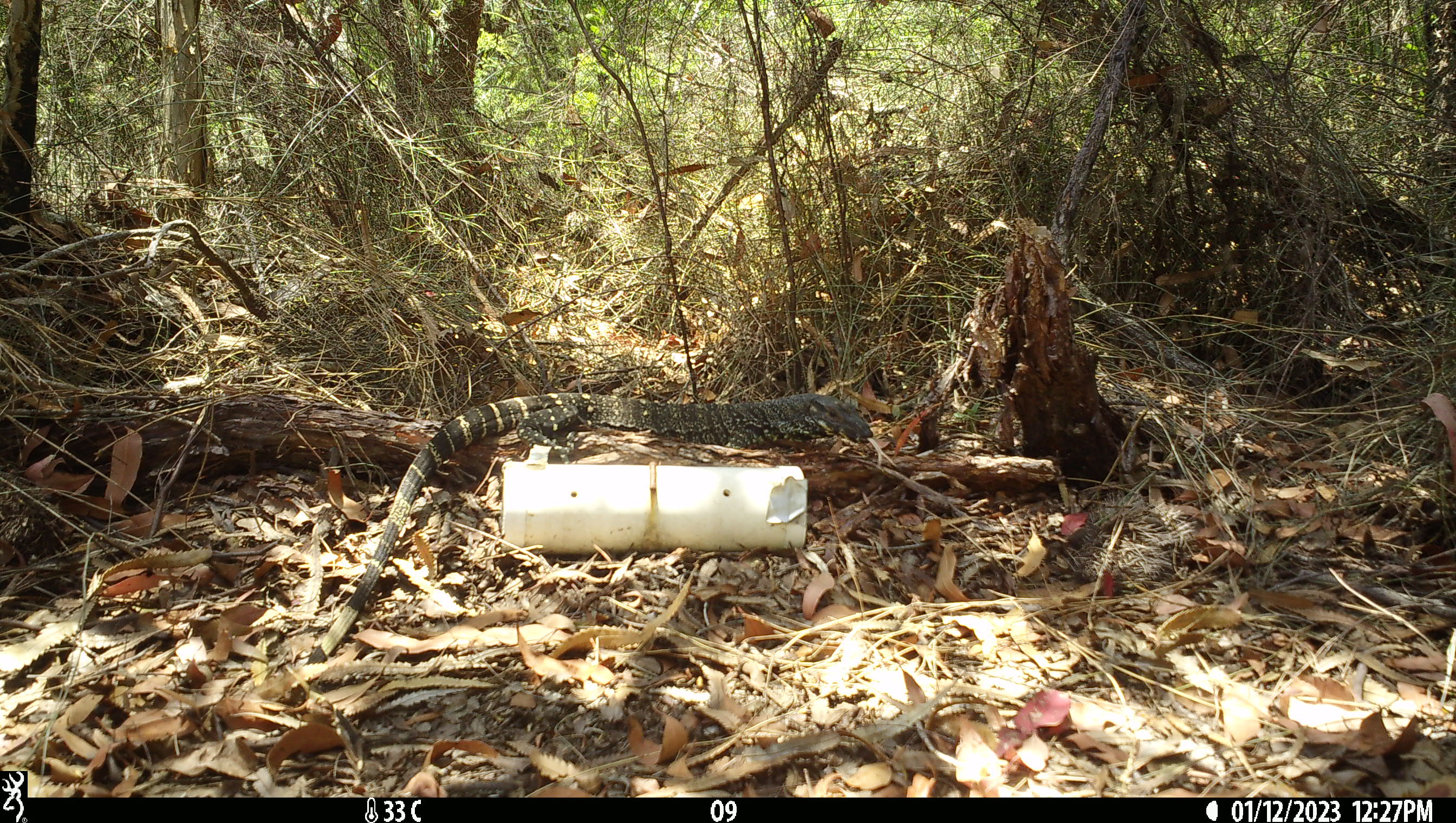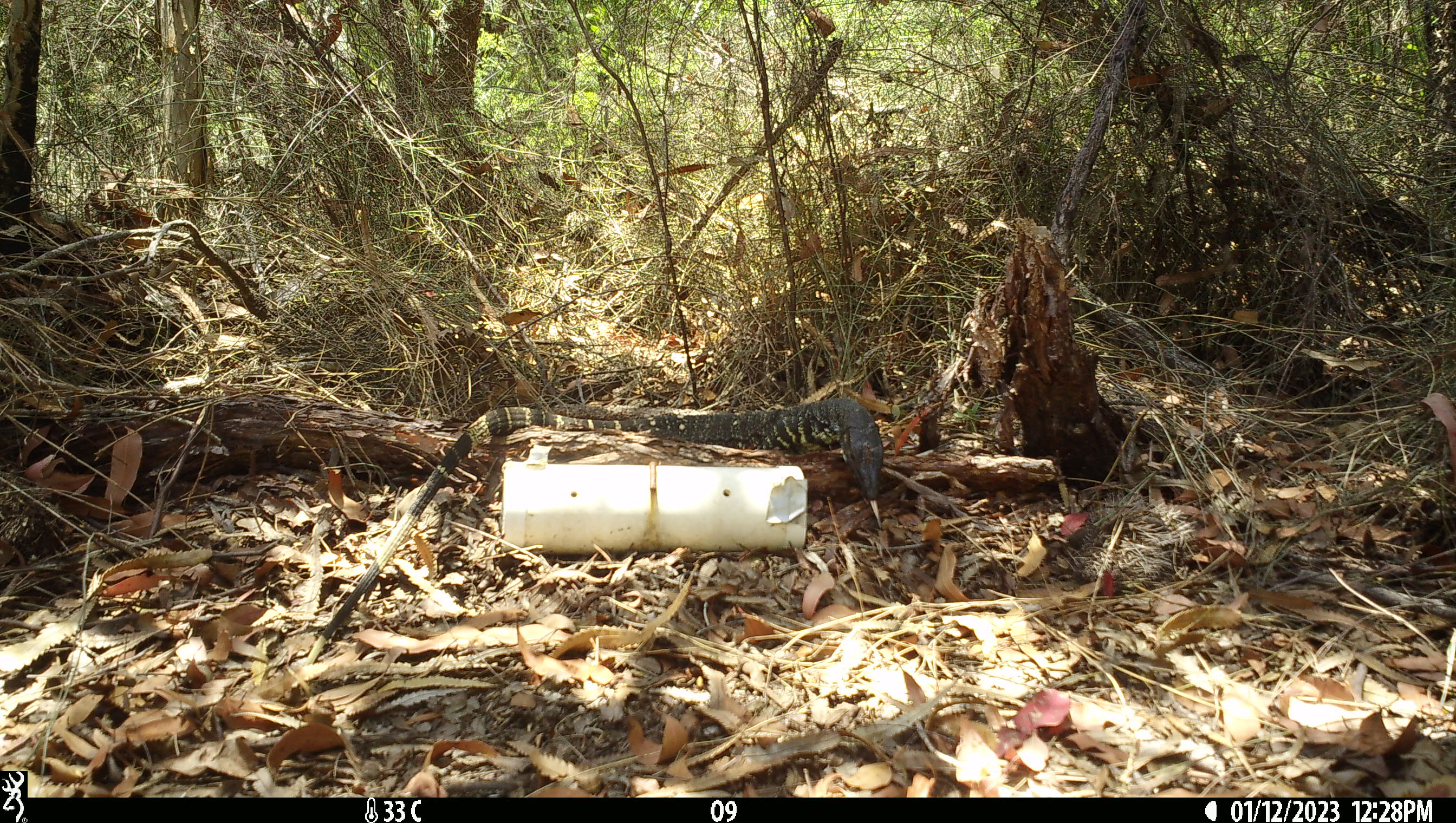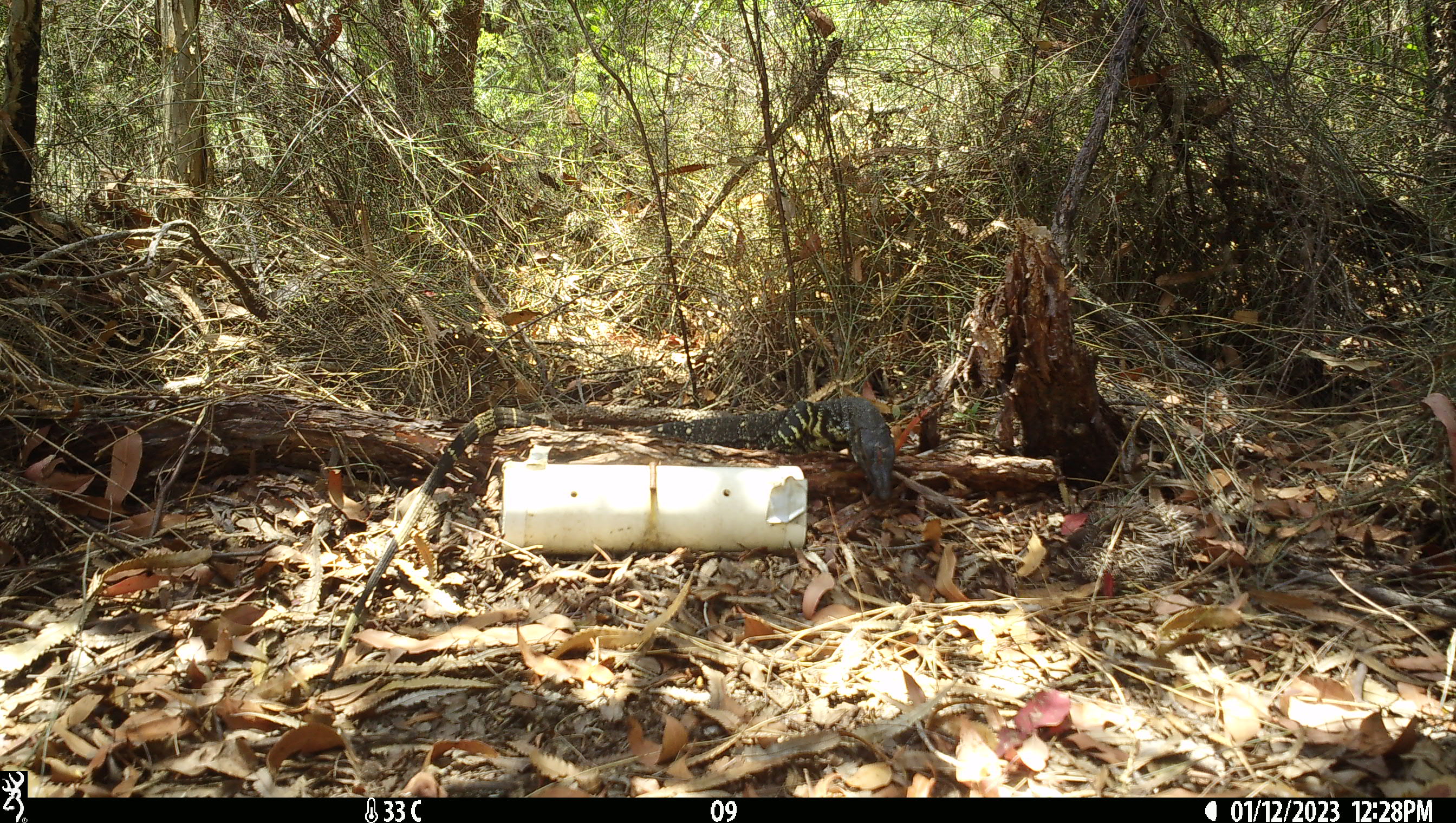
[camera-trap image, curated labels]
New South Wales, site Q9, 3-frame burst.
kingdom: Animalia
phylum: Chordata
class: Reptilia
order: Squamata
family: Varanidae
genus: Varanus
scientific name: Varanus varius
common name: lace monitor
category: goanna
Goanna (lace monitor) (Varanus varius).